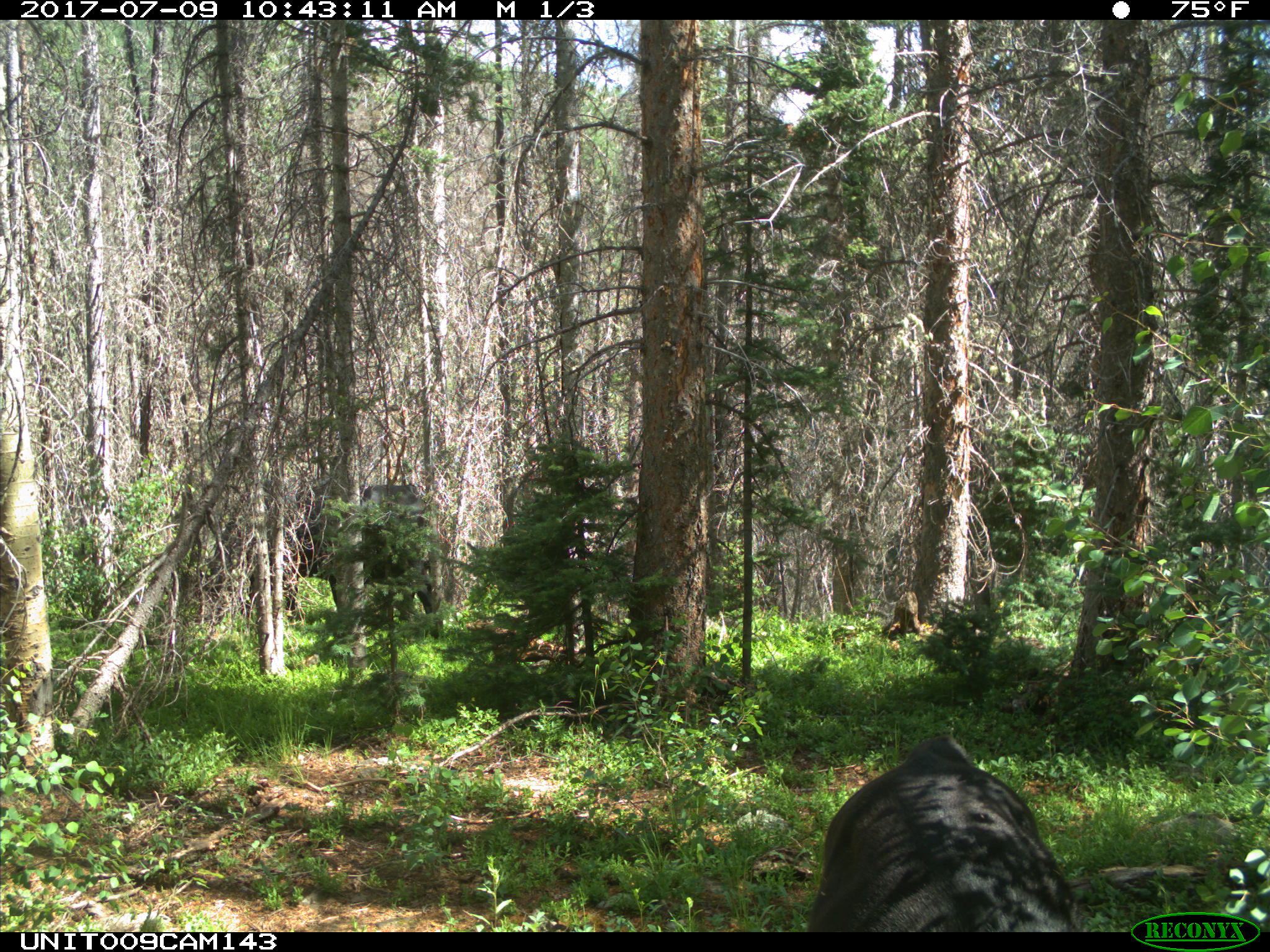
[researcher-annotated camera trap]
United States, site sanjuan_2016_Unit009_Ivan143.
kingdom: Animalia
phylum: Chordata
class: Mammalia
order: Artiodactyla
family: Bovidae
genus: Bos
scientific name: Bos taurus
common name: domestic cow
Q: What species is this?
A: Bos taurus (domestic cow).